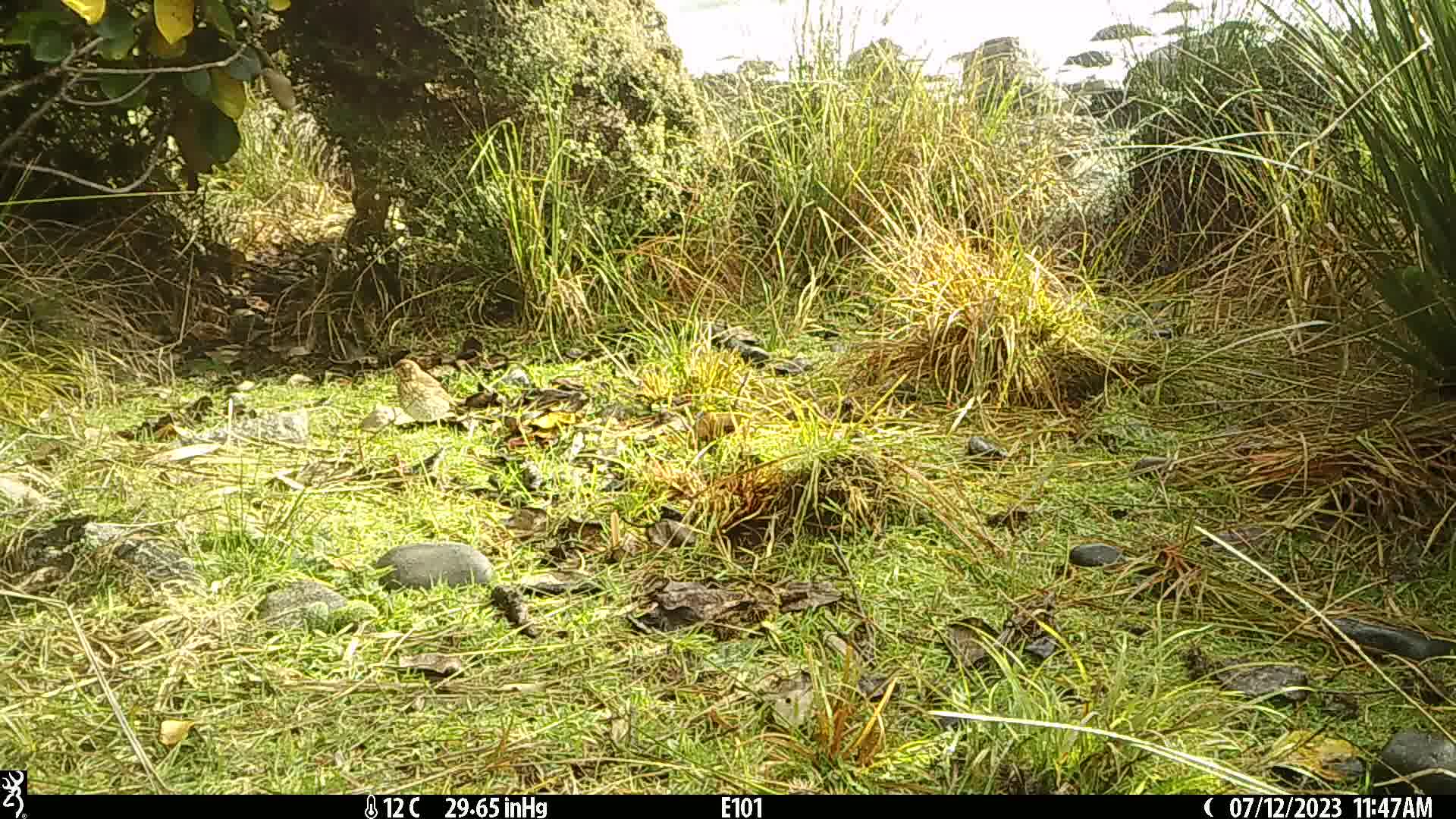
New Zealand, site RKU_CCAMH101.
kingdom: Animalia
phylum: Chordata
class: Aves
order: Passeriformes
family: Turdidae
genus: Turdus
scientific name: Turdus philomelos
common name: song thrush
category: thrush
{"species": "thrush (song thrush) (Turdus philomelos)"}